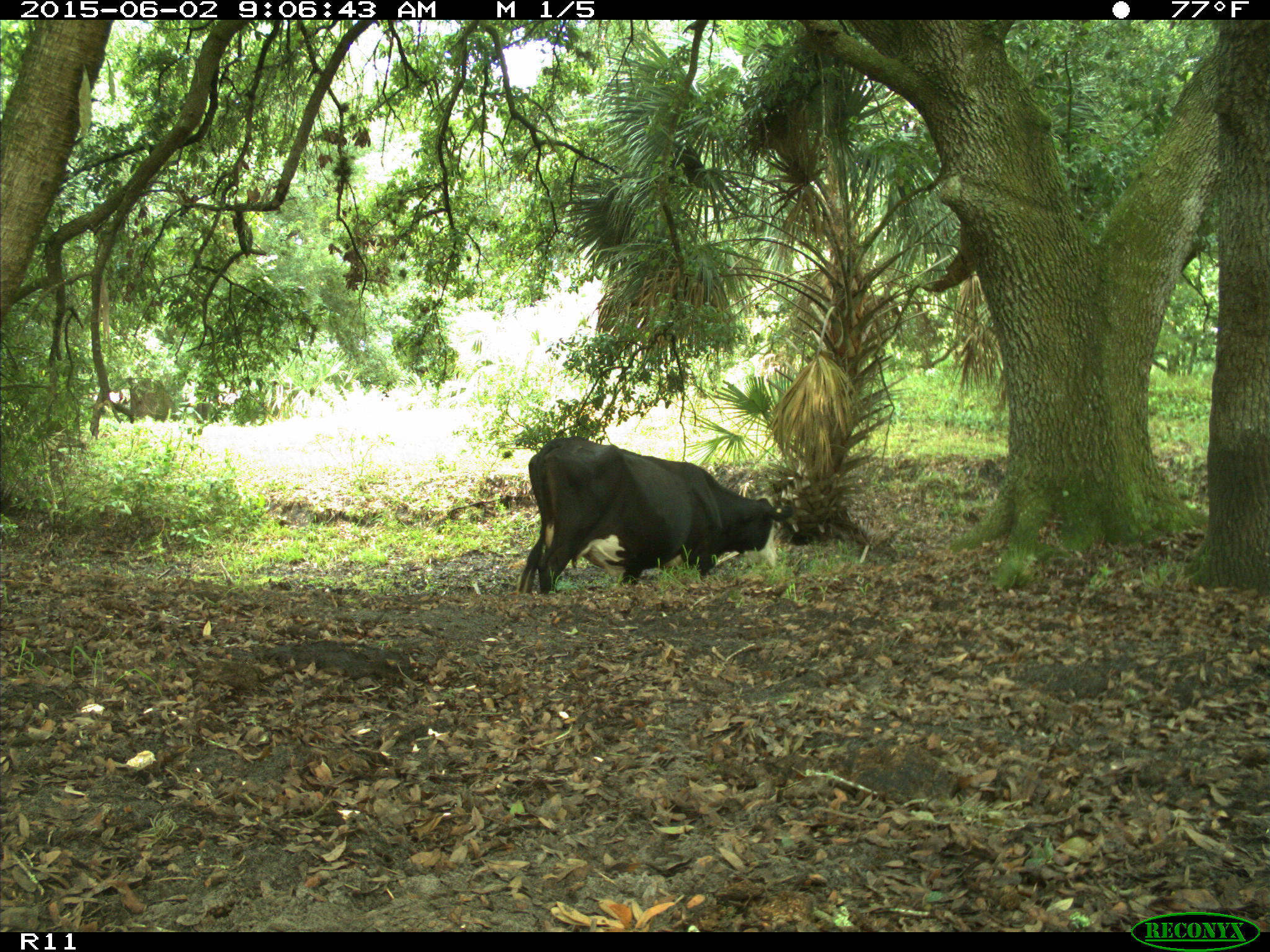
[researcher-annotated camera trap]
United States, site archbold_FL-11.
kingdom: Animalia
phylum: Chordata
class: Mammalia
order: Artiodactyla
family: Bovidae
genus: Bos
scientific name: Bos taurus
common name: domestic cow